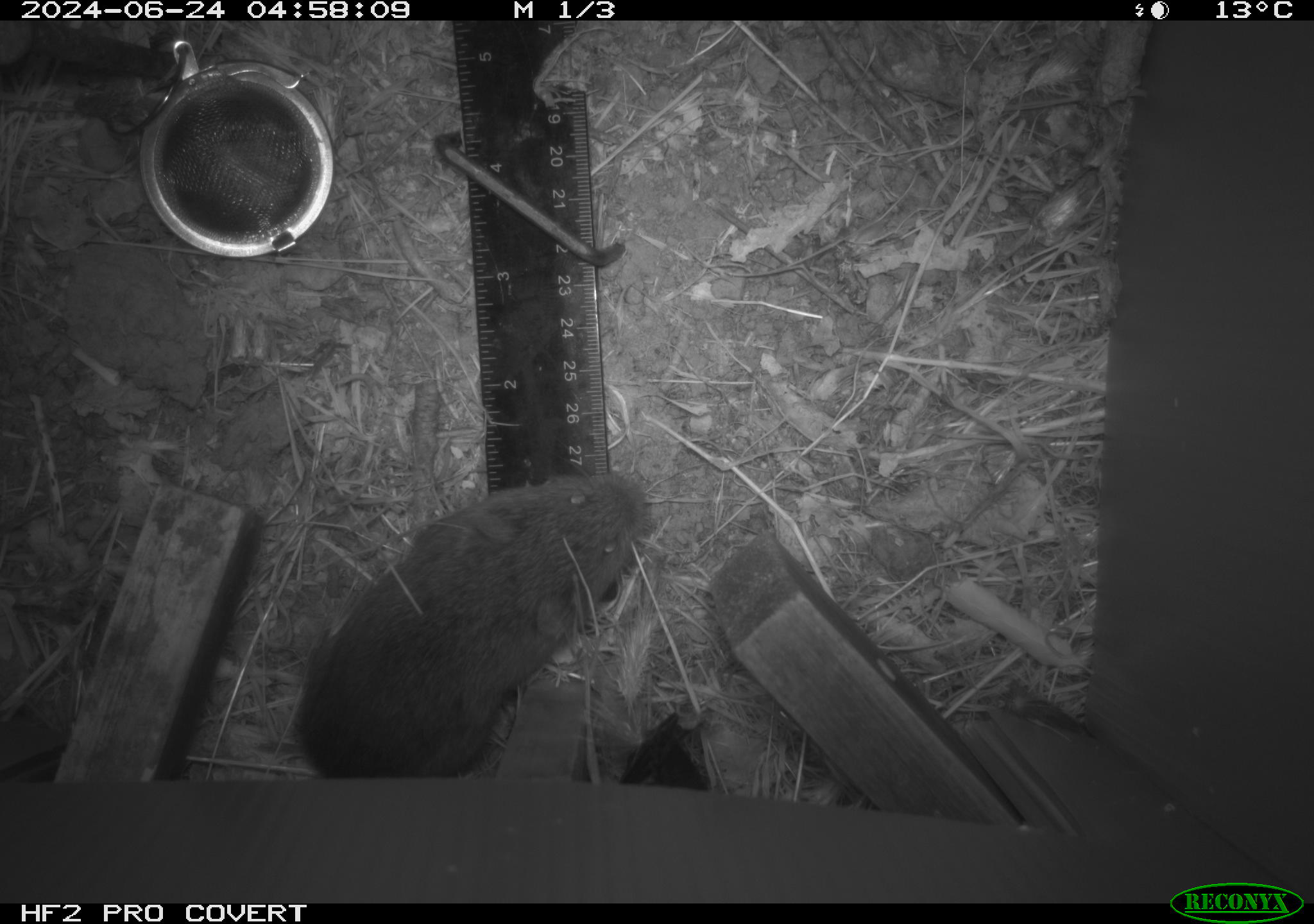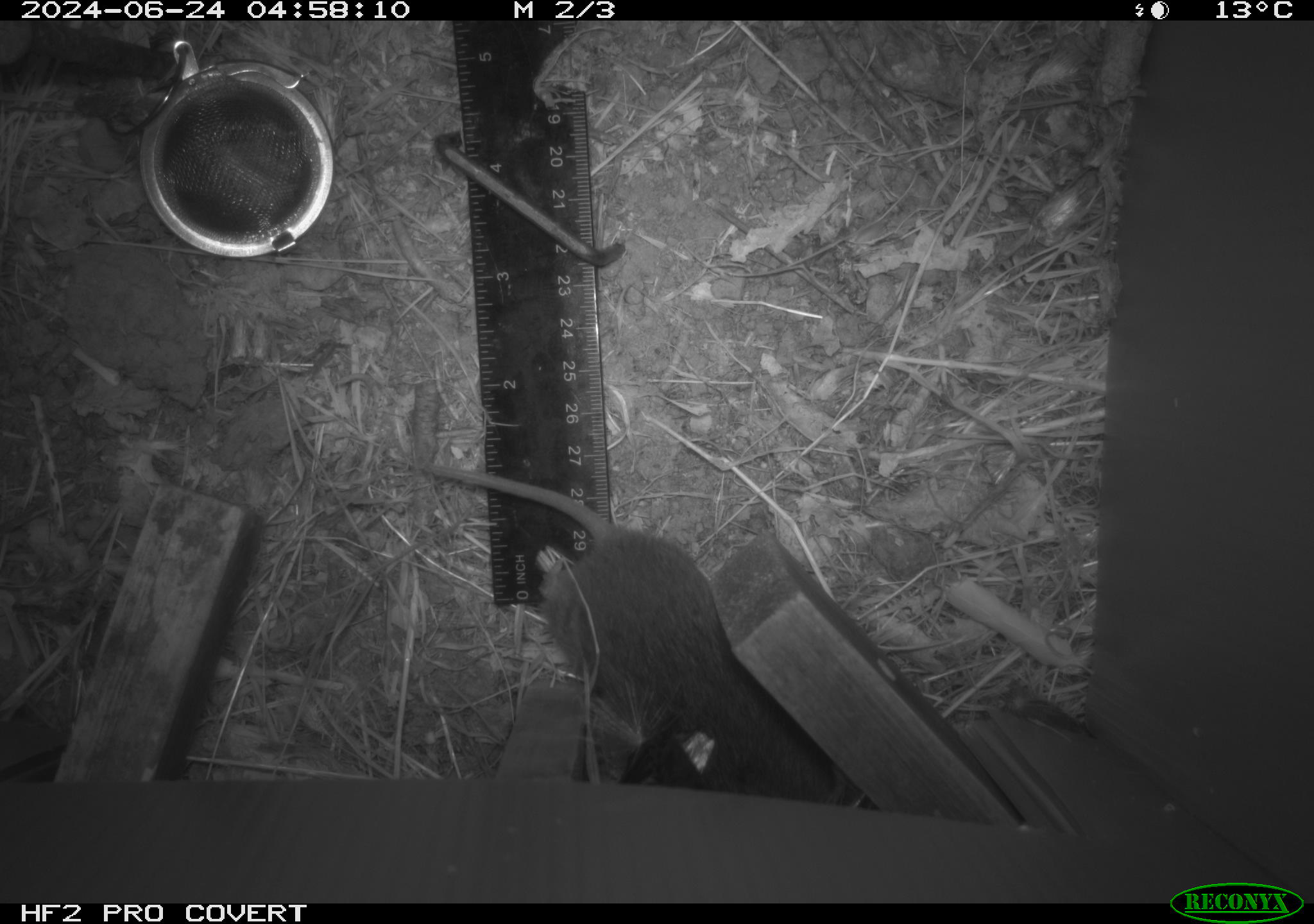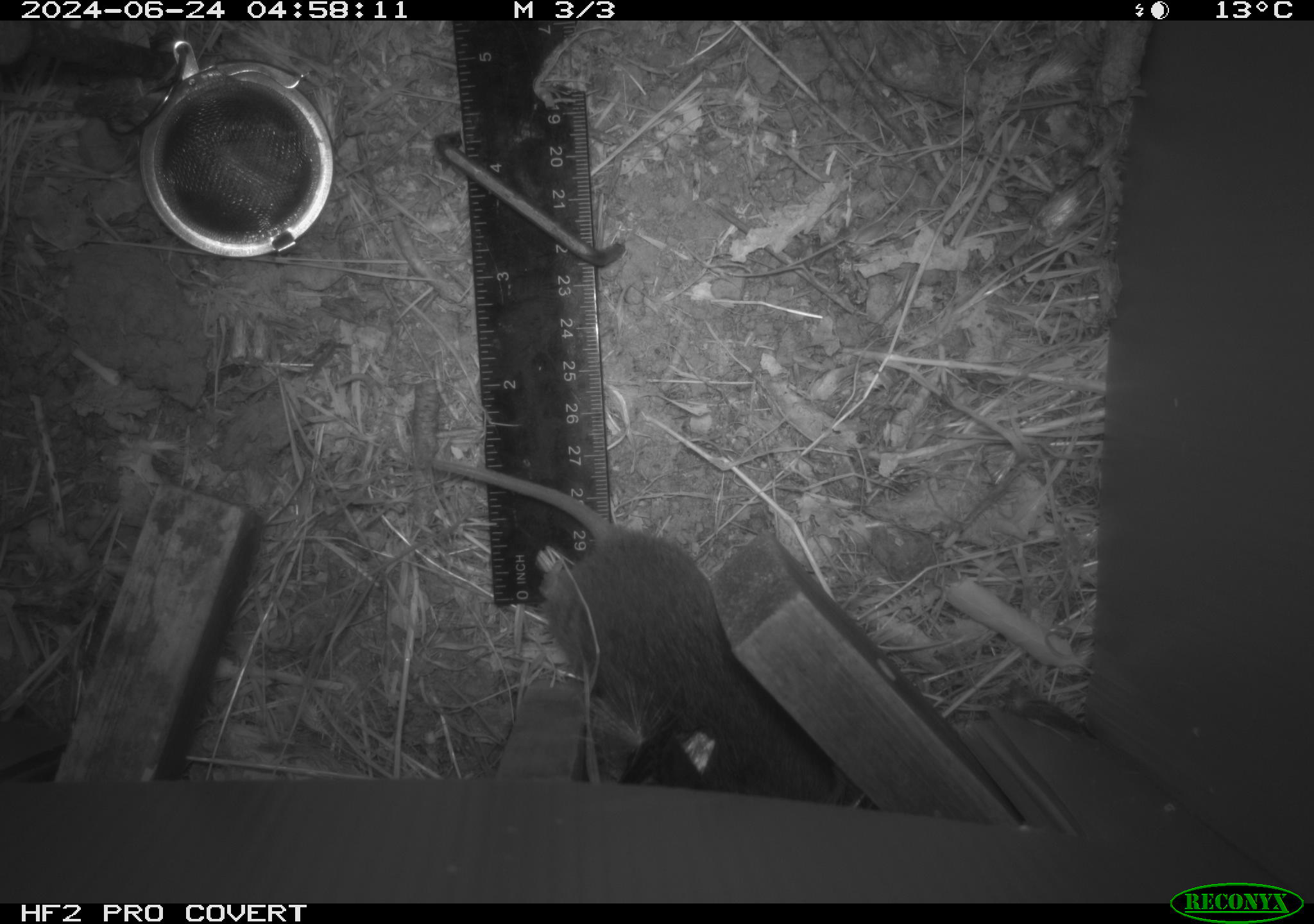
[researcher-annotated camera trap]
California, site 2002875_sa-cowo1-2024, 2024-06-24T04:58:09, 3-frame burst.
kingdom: Animalia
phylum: Chordata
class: Mammalia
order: Rodentia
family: Cricetidae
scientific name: Arvicolinae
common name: voles, lemmings, and muskrats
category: arvicolinae subfamily